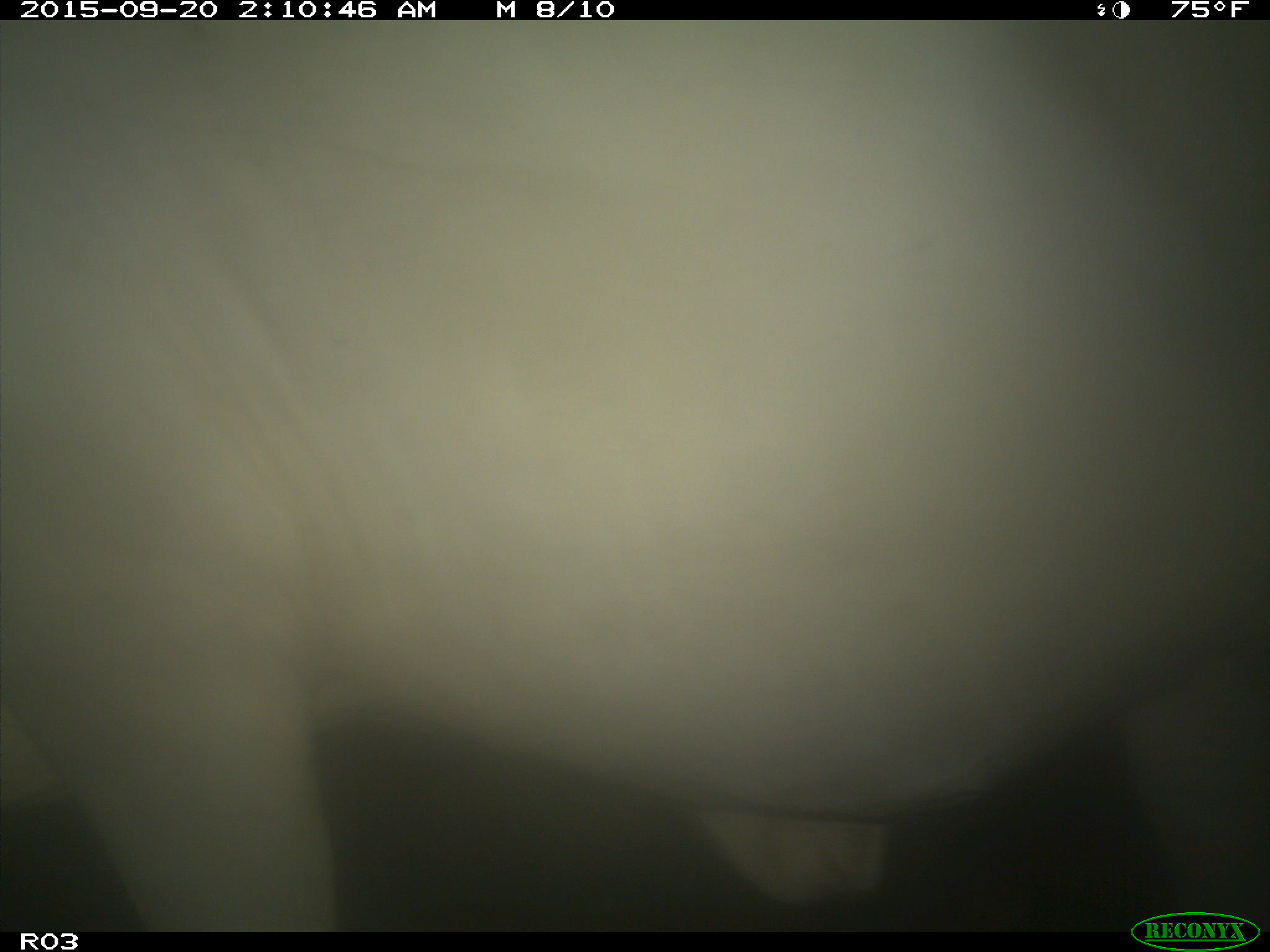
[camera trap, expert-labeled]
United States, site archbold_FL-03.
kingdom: Animalia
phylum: Chordata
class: Mammalia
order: Artiodactyla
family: Bovidae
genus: Bos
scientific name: Bos taurus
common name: domestic cow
Bos taurus (domestic cow).